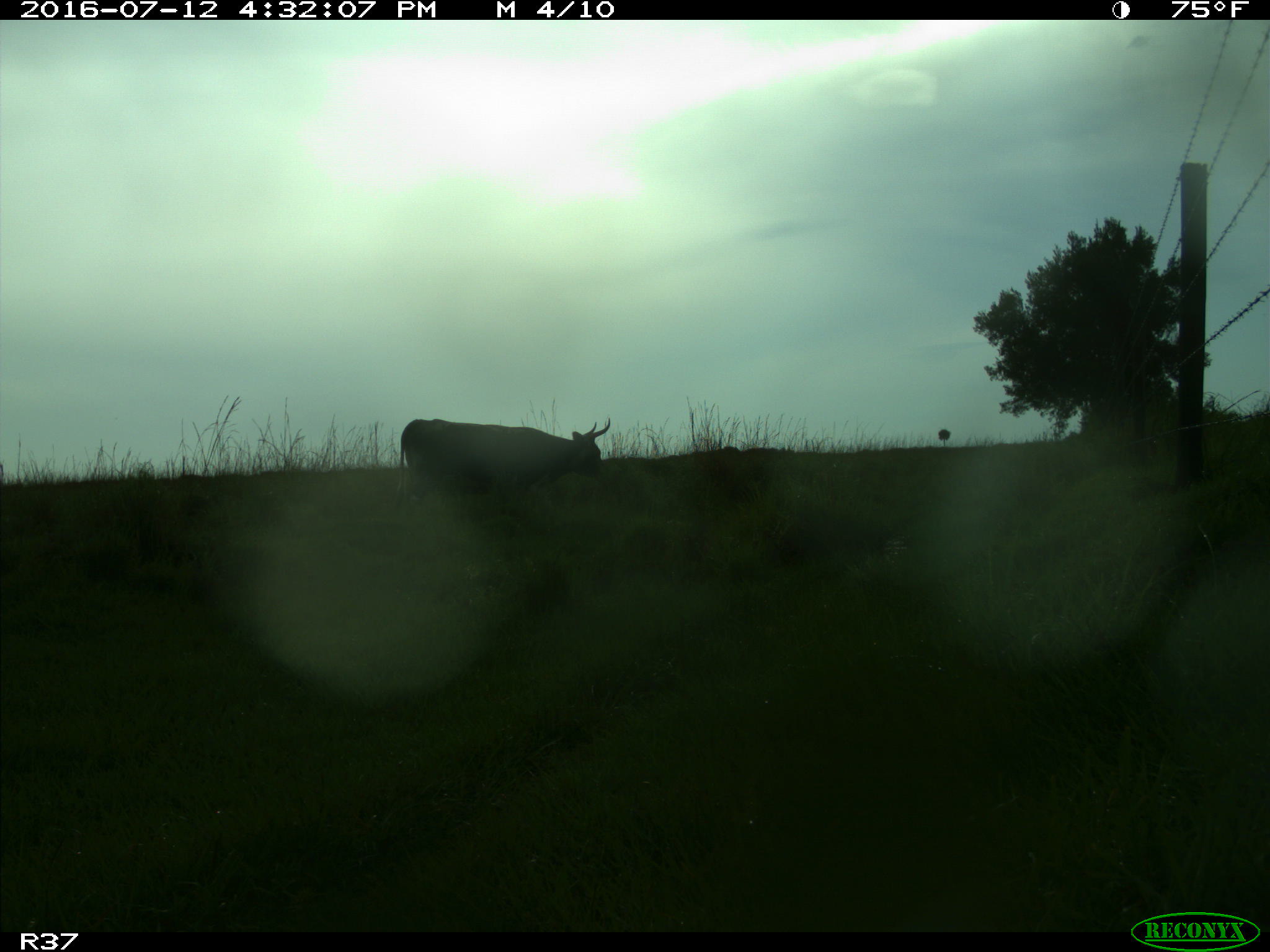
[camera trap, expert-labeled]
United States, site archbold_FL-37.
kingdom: Animalia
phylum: Chordata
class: Mammalia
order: Artiodactyla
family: Bovidae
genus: Bos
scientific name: Bos taurus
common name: domestic cow